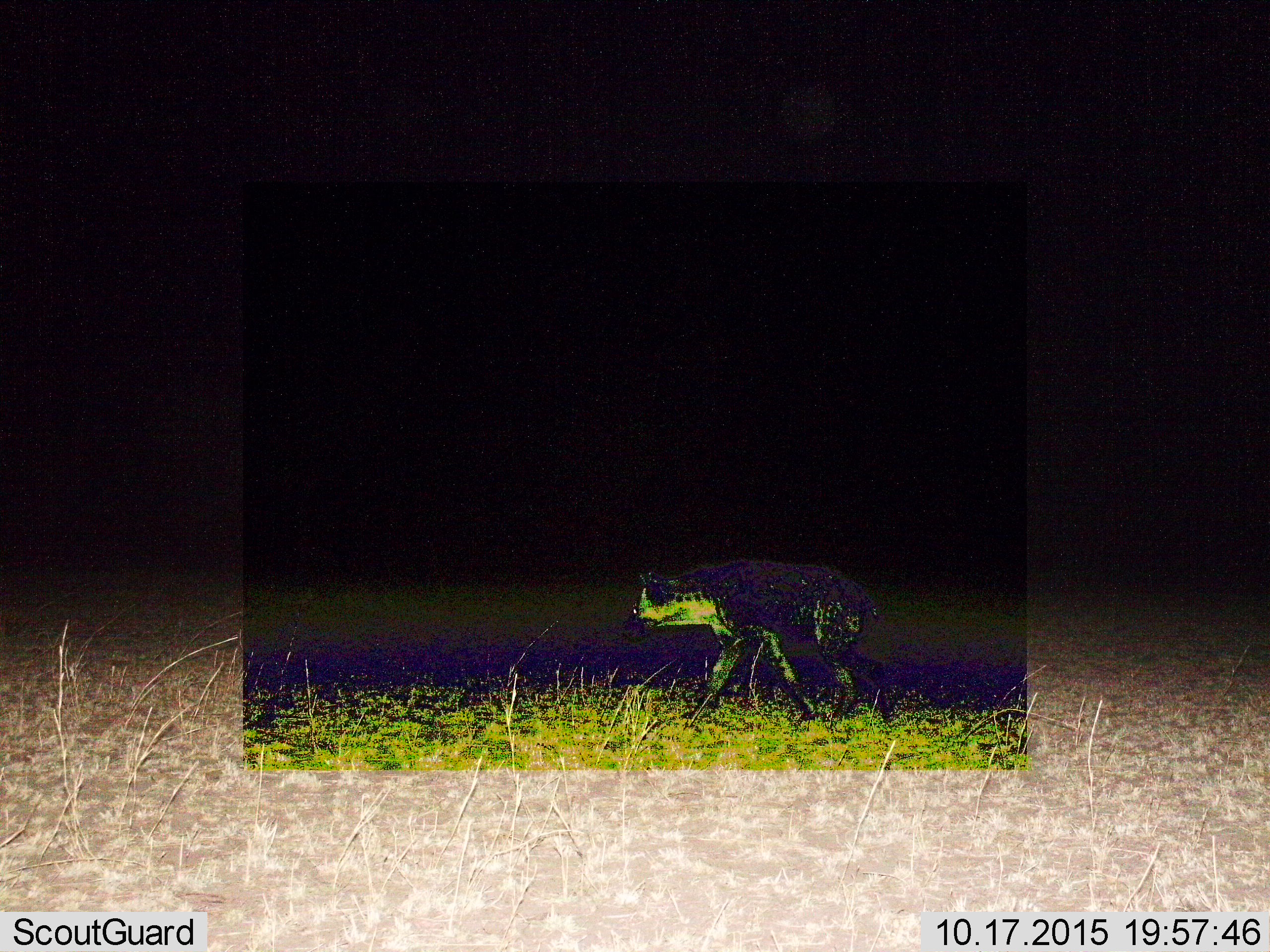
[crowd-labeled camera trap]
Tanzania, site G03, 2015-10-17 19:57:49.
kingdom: Animalia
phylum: Chordata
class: Mammalia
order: Carnivora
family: Hyaenidae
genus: Crocuta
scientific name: Crocuta crocuta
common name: spotted hyena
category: hyenaspotted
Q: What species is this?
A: Hyenaspotted (spotted hyena) (Crocuta crocuta).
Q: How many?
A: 1.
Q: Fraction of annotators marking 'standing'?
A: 12%.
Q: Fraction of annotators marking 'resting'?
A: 0%.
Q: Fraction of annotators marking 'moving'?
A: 94%.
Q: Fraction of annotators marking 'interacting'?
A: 0%.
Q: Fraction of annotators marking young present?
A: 0%.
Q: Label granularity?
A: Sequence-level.